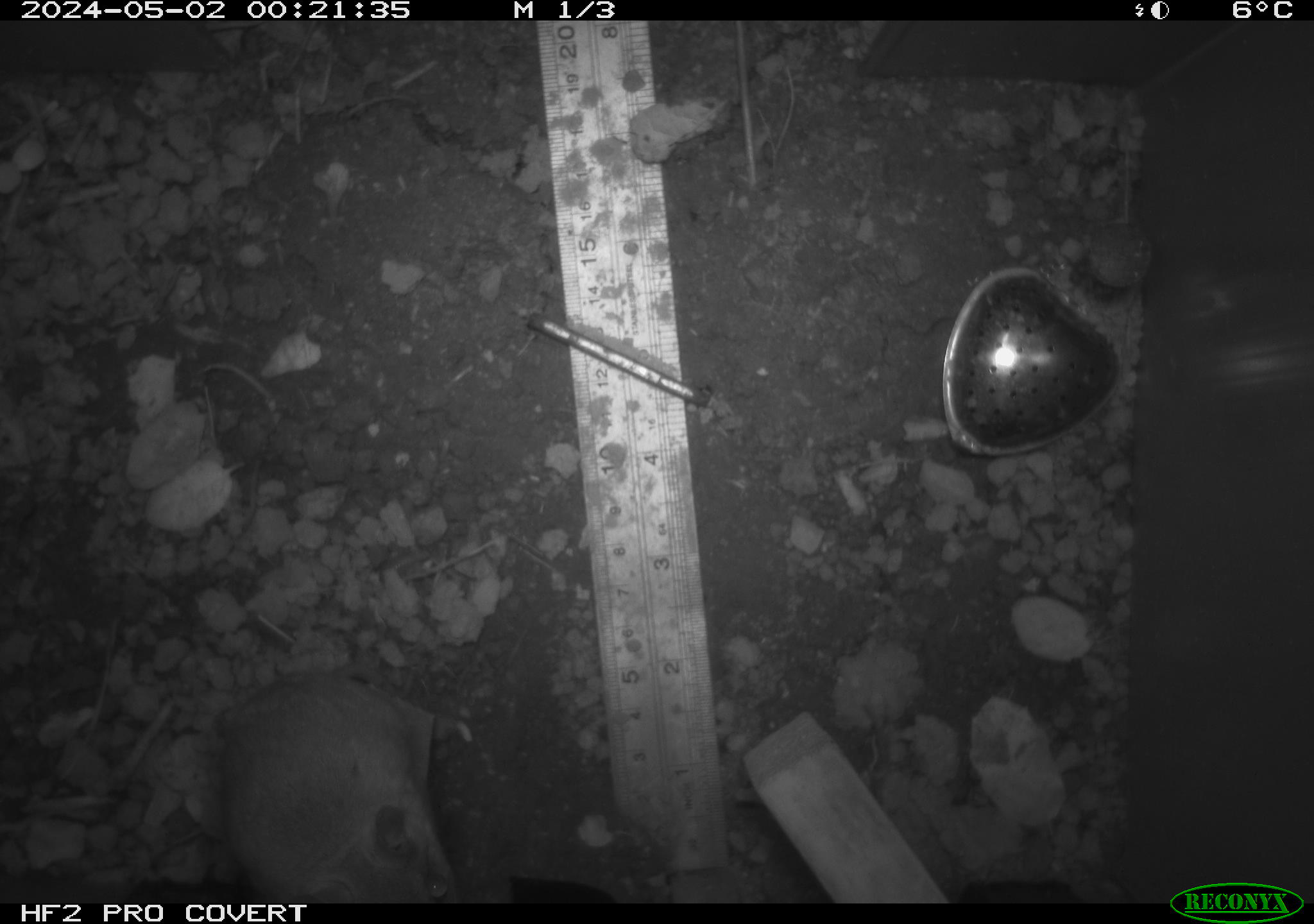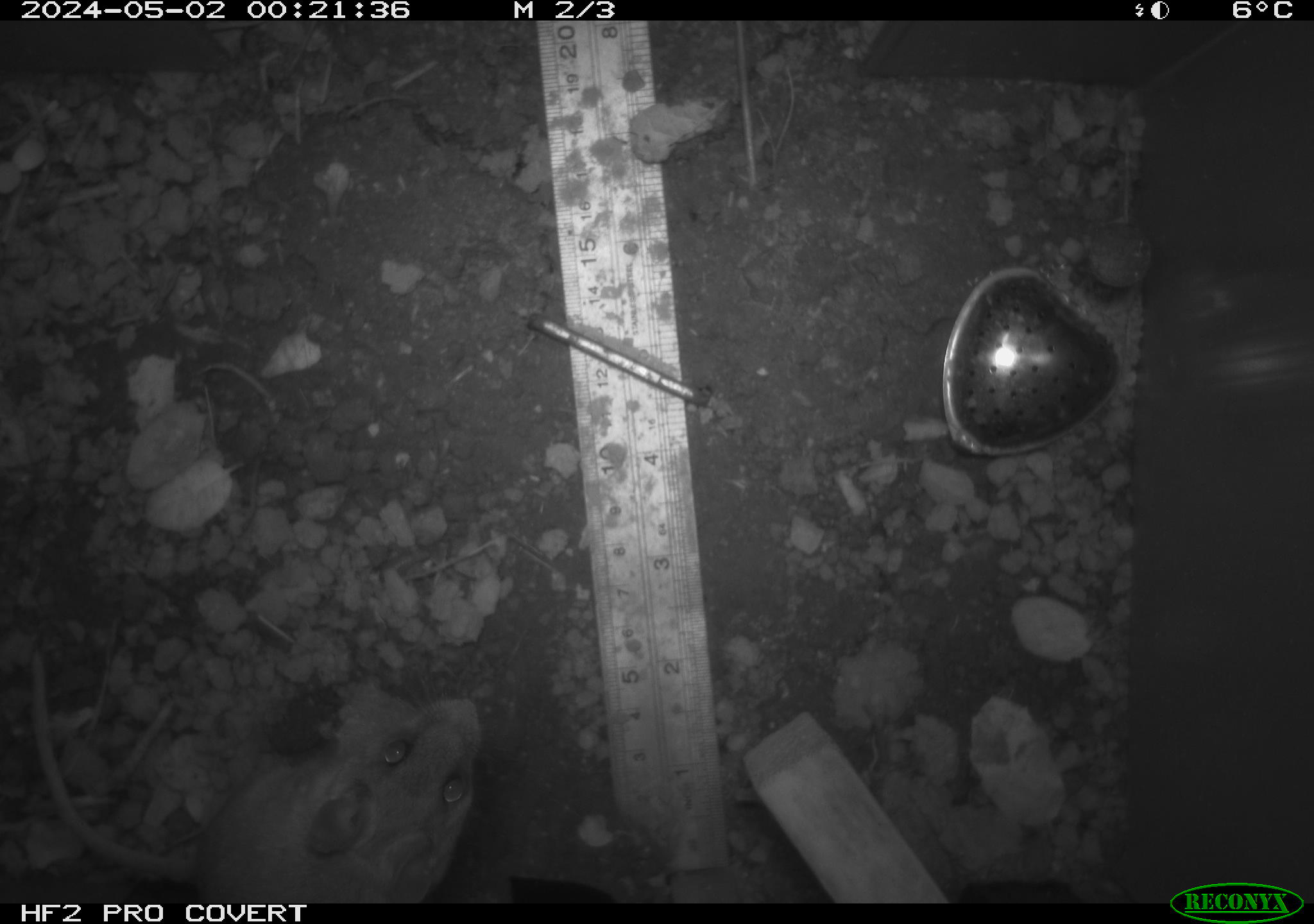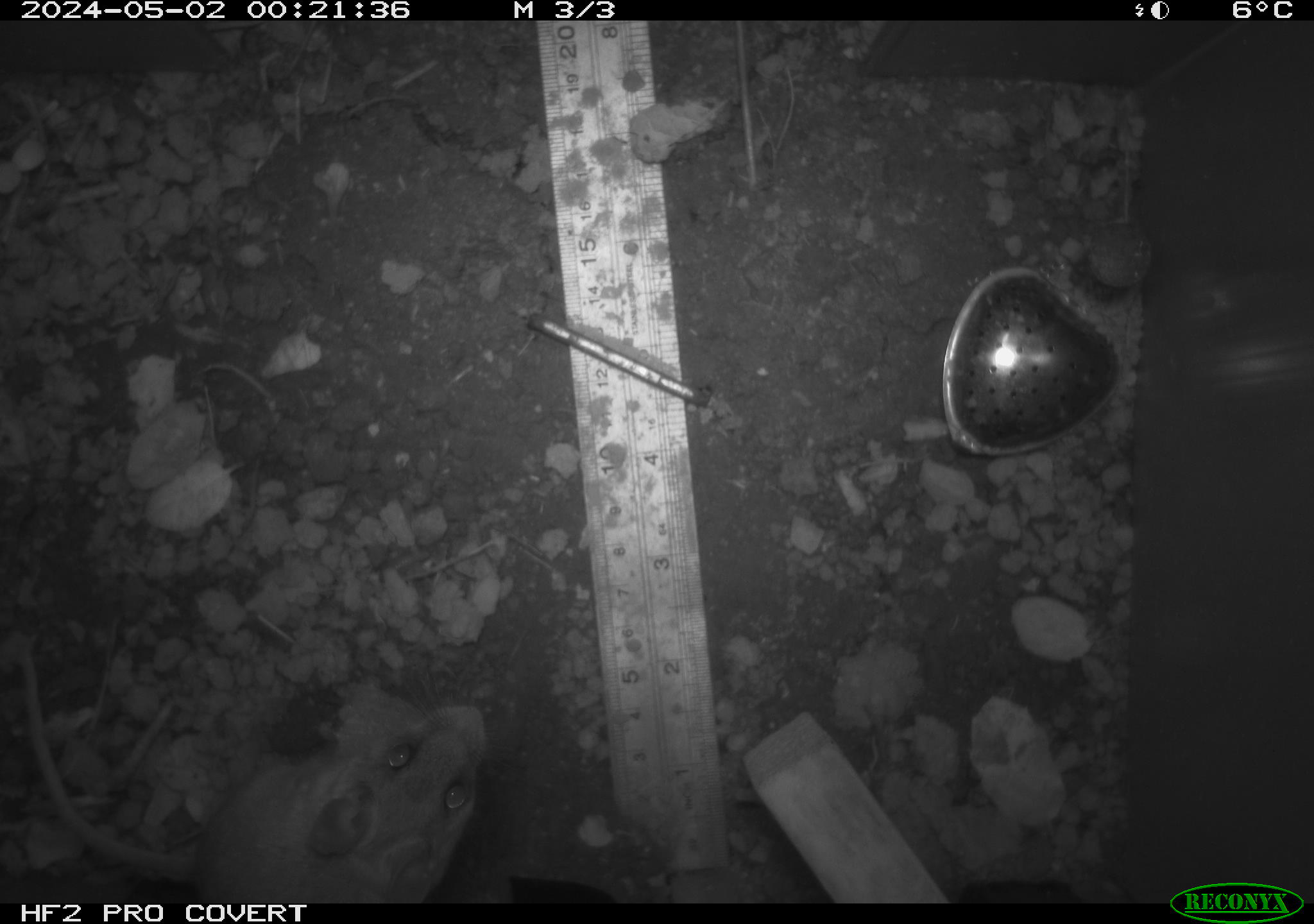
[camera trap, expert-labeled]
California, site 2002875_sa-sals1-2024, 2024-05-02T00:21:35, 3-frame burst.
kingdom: Animalia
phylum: Chordata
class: Mammalia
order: Rodentia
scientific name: Rodentia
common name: rodent